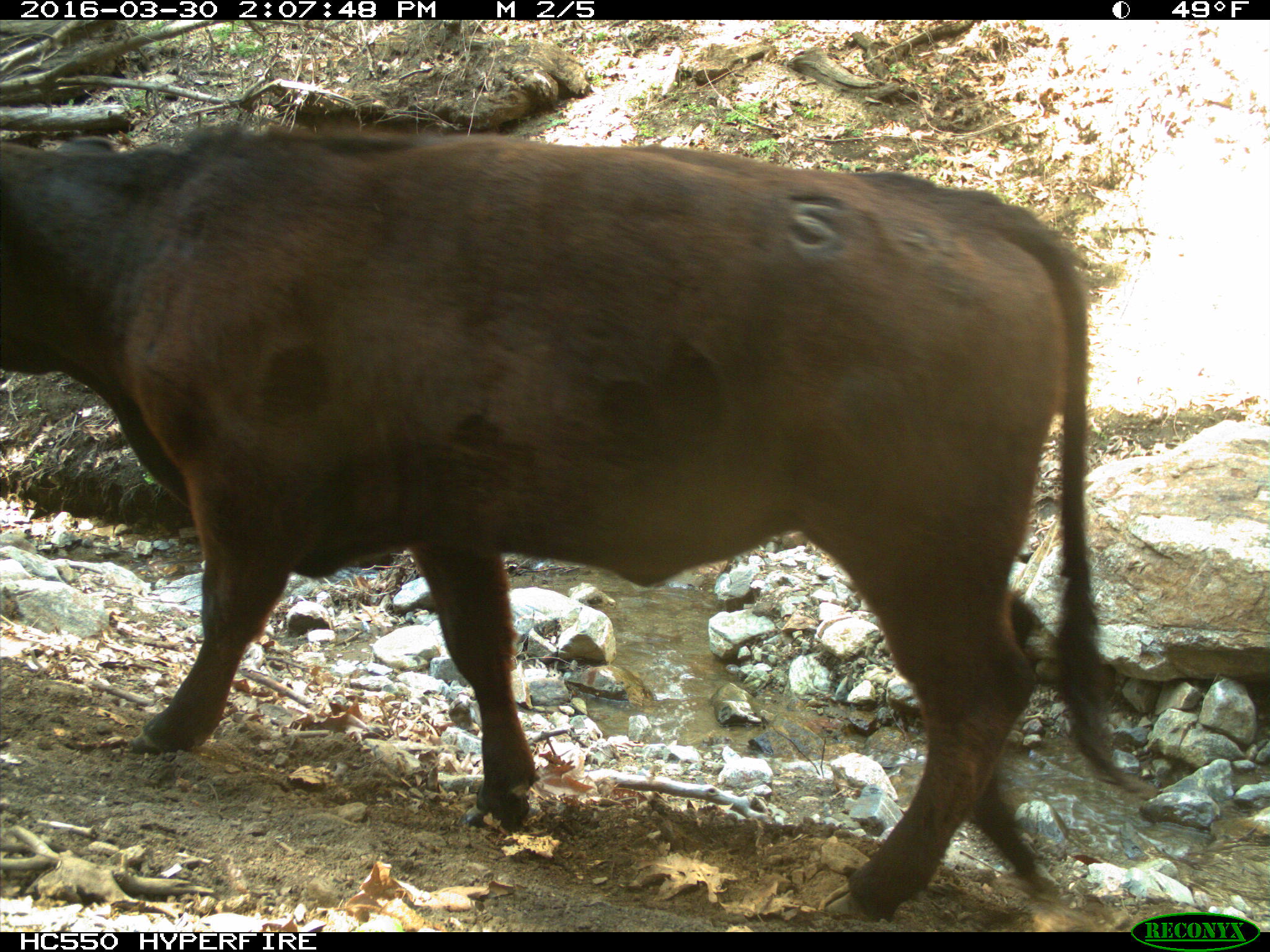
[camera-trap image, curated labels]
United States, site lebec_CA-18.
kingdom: Animalia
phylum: Chordata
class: Mammalia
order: Artiodactyla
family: Bovidae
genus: Bos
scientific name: Bos taurus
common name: domestic cow